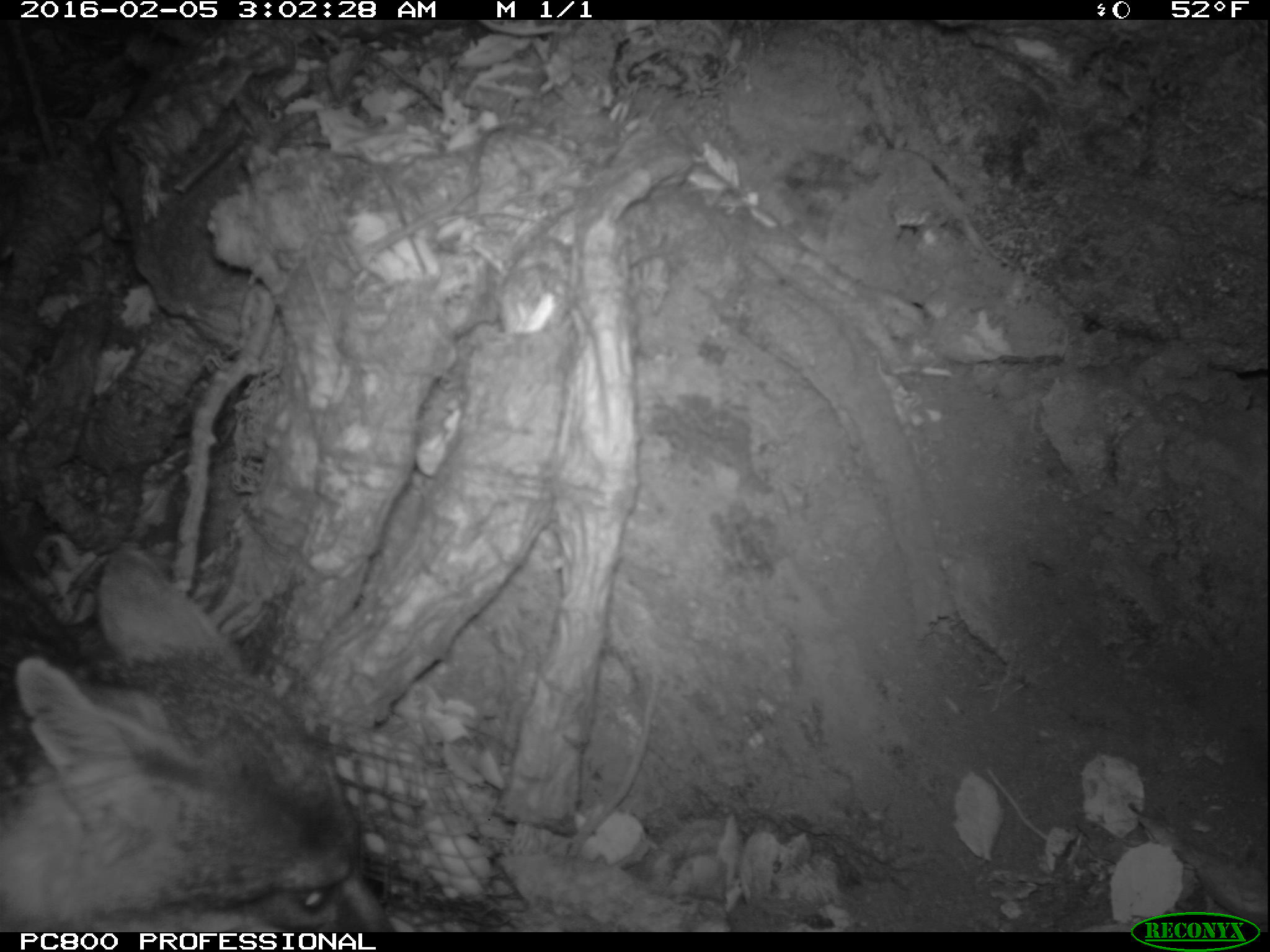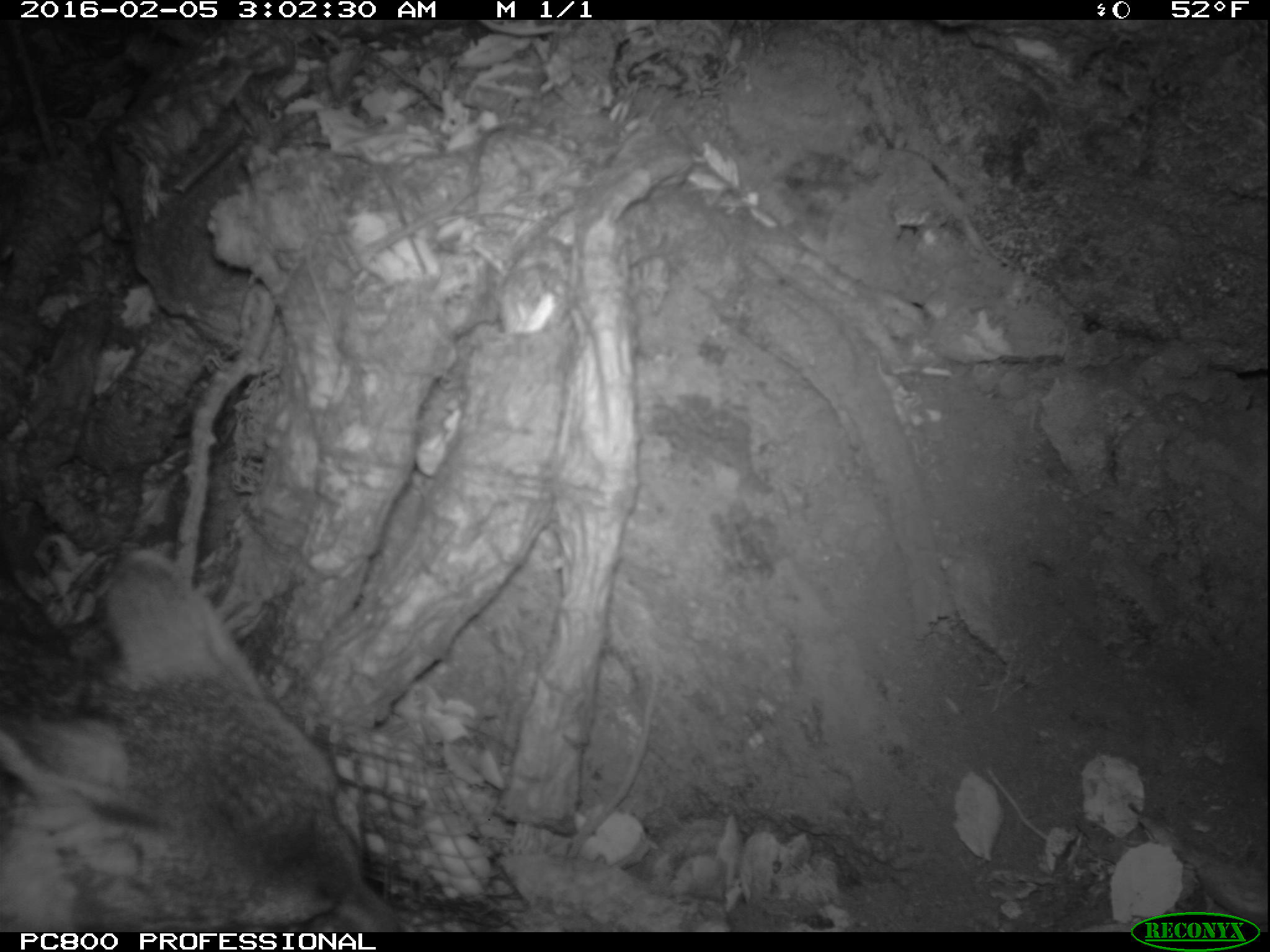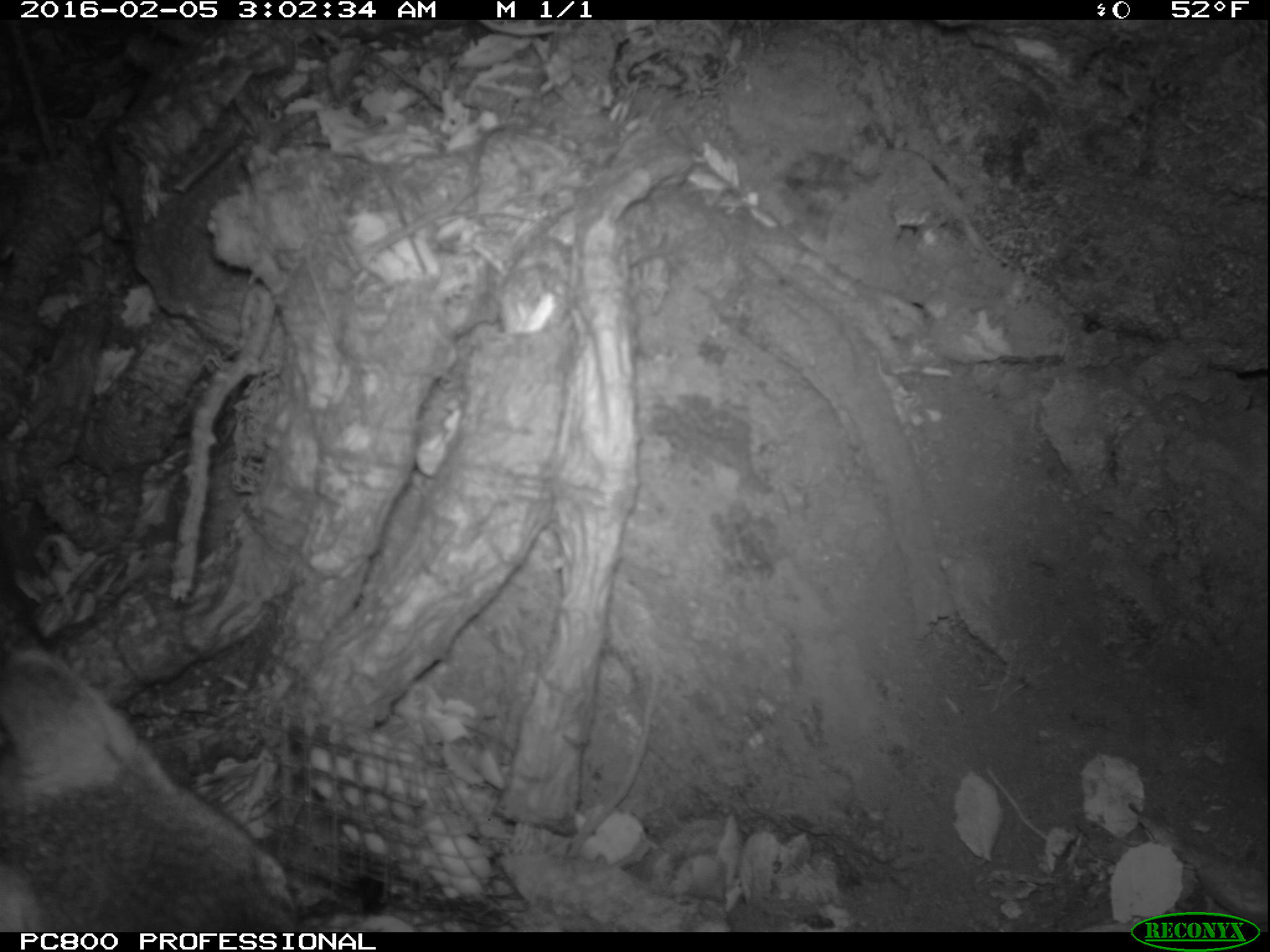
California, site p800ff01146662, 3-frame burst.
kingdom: Animalia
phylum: Chordata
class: Mammalia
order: Carnivora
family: Canidae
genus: Urocyon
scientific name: Urocyon littoralis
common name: island fox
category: fox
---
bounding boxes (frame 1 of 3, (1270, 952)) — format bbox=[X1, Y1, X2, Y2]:
fox: bbox=[0, 547, 396, 930]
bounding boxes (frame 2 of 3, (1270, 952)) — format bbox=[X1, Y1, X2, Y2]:
fox: bbox=[0, 545, 424, 929]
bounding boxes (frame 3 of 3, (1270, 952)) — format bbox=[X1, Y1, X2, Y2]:
fox: bbox=[0, 650, 306, 932]